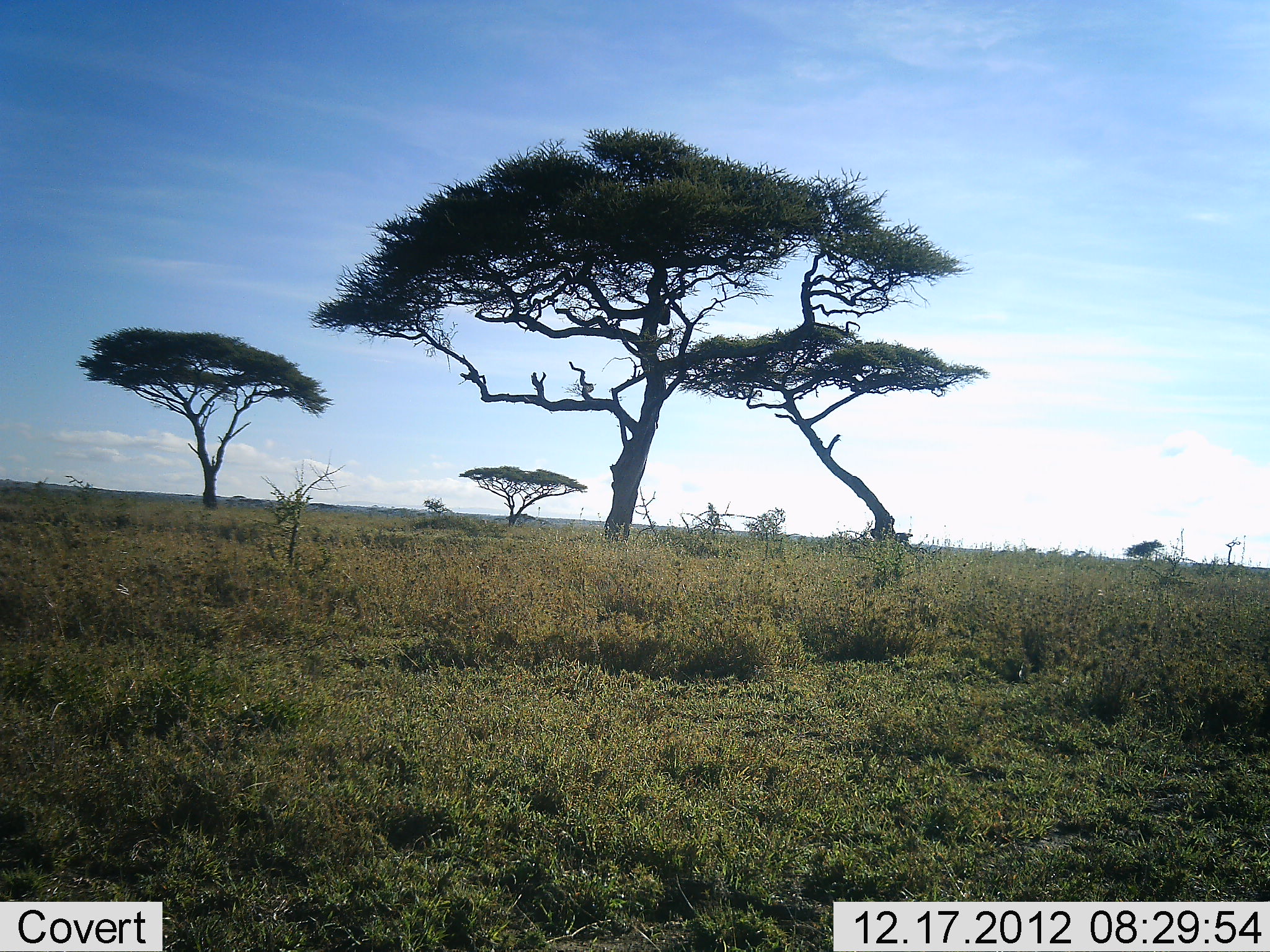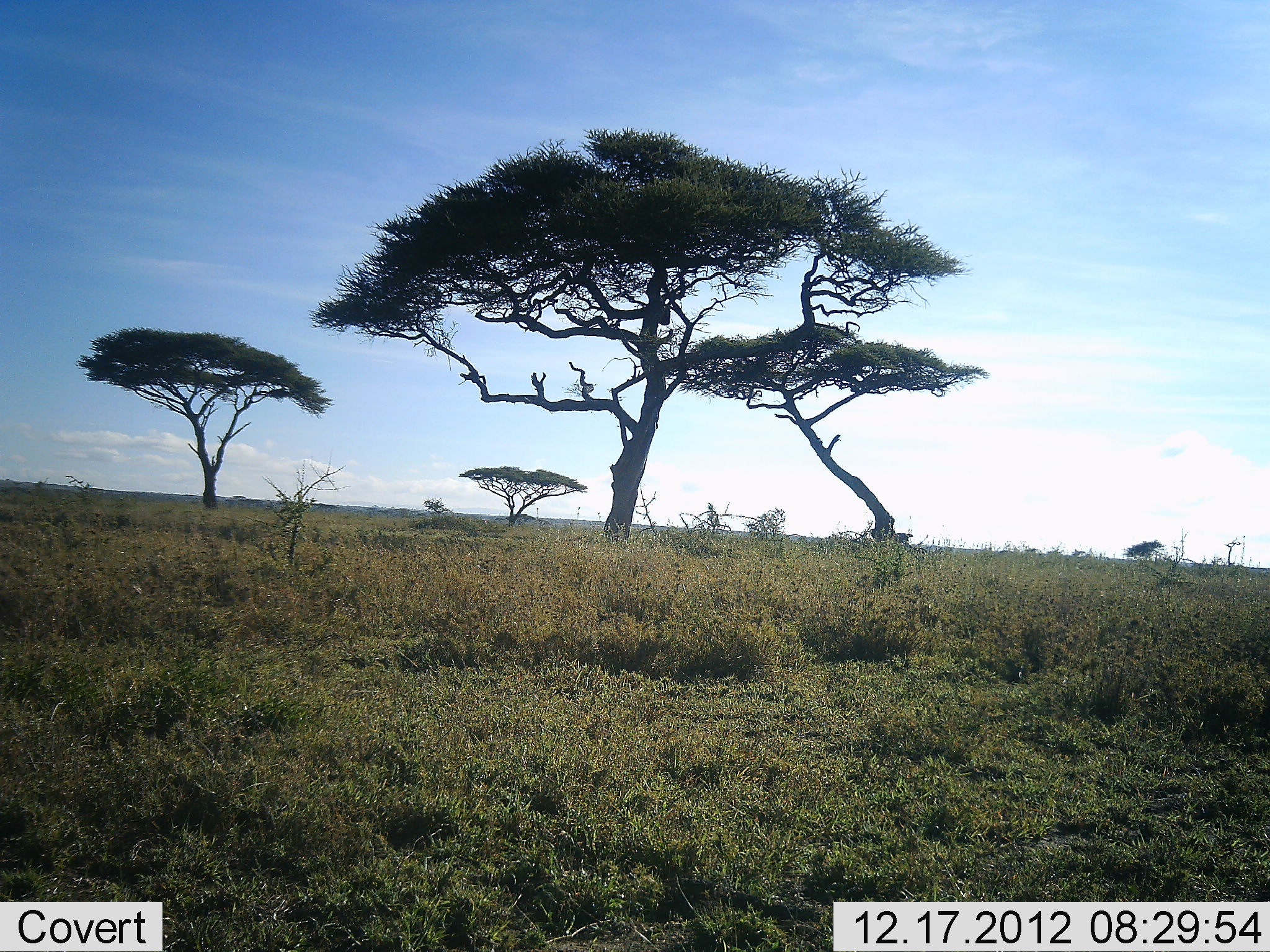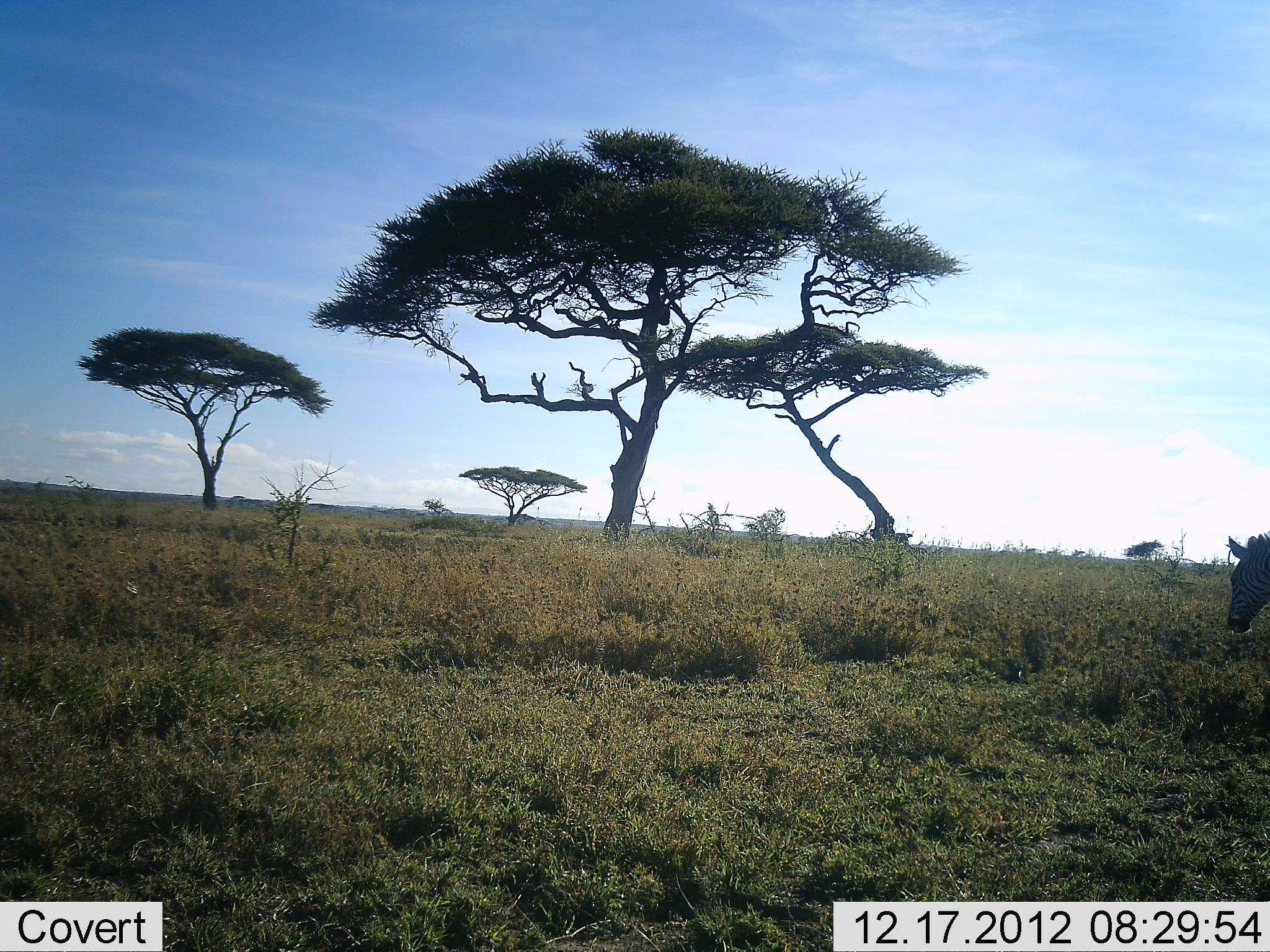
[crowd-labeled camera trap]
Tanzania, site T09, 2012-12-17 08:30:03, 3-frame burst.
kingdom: Animalia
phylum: Chordata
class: Mammalia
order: Perissodactyla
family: Equidae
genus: Equus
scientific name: Equus quagga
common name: plains zebra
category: zebra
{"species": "zebra (plains zebra) (Equus quagga)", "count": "1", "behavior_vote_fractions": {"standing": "0%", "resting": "0%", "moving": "90%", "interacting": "0%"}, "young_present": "0%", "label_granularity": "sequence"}